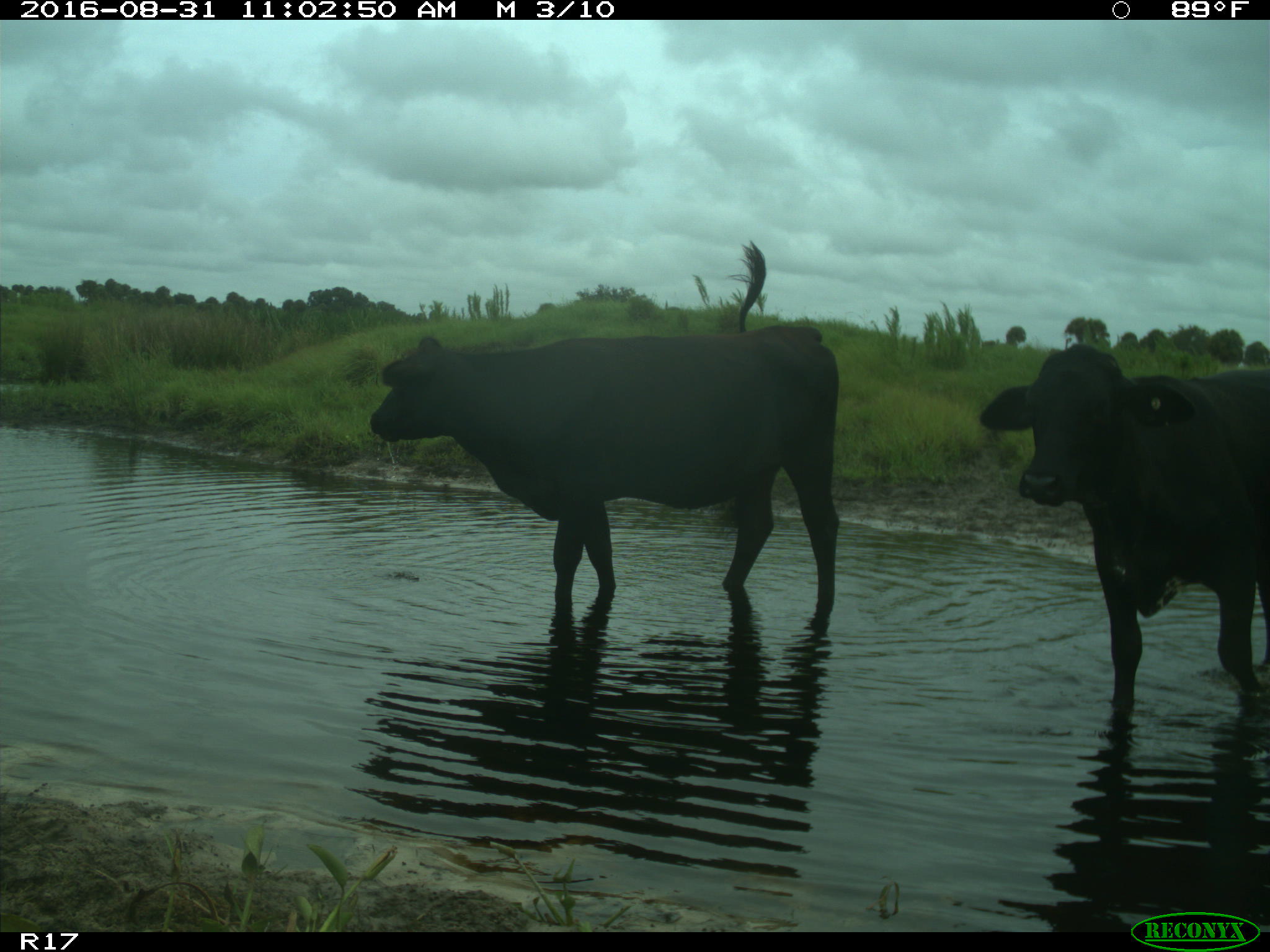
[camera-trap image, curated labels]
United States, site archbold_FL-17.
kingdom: Animalia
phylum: Chordata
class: Mammalia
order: Artiodactyla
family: Bovidae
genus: Bos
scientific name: Bos taurus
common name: domestic cow